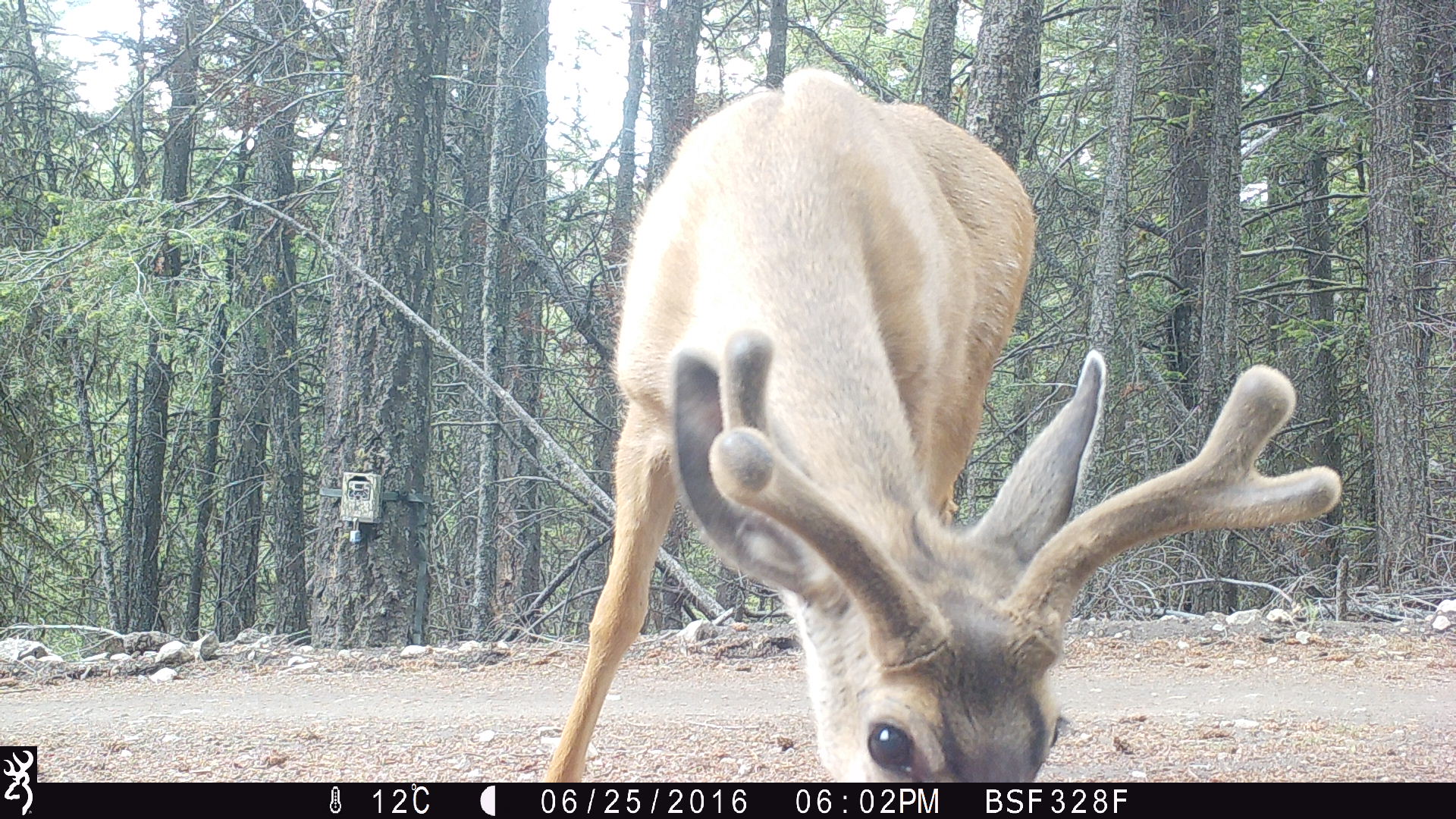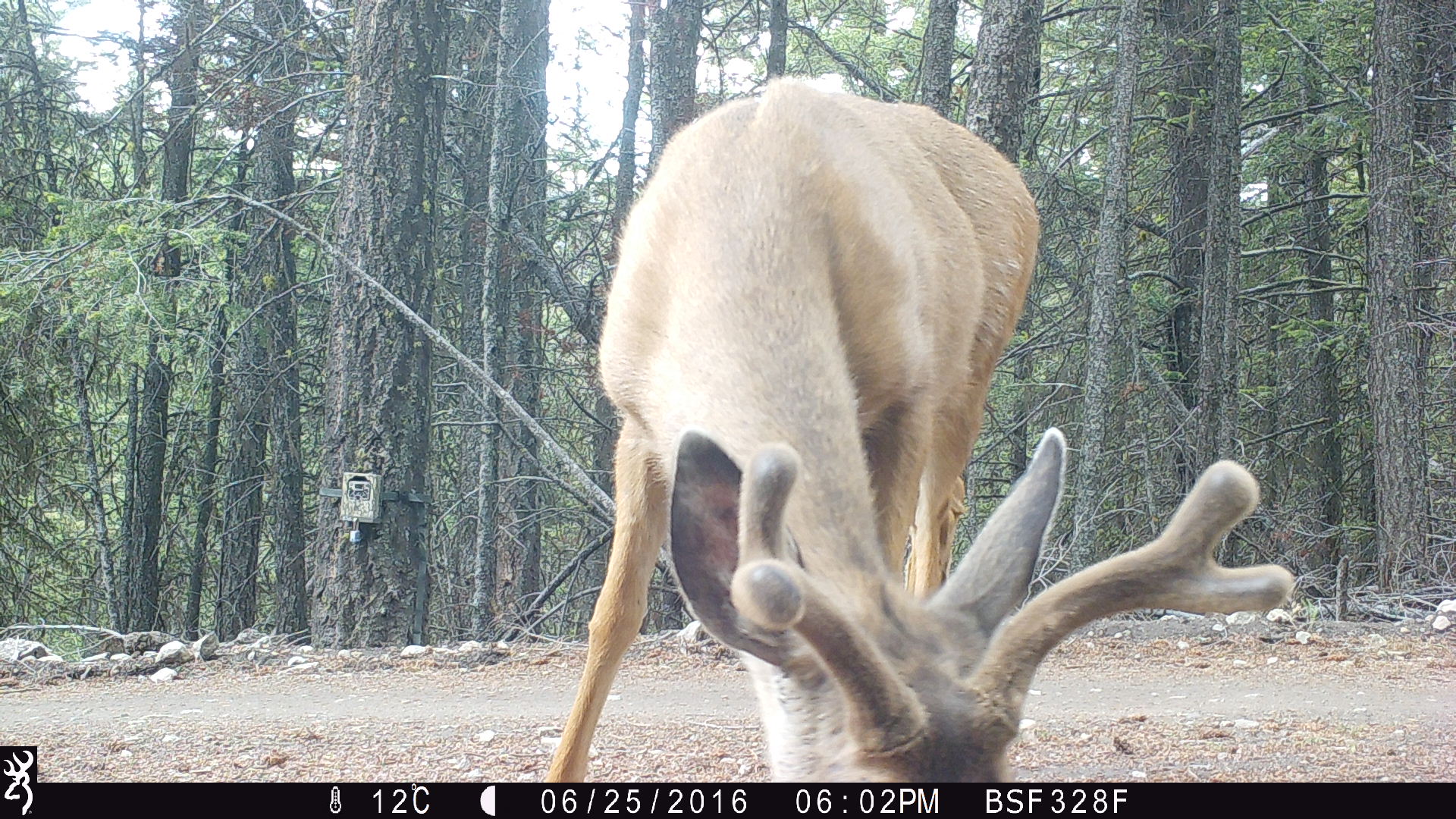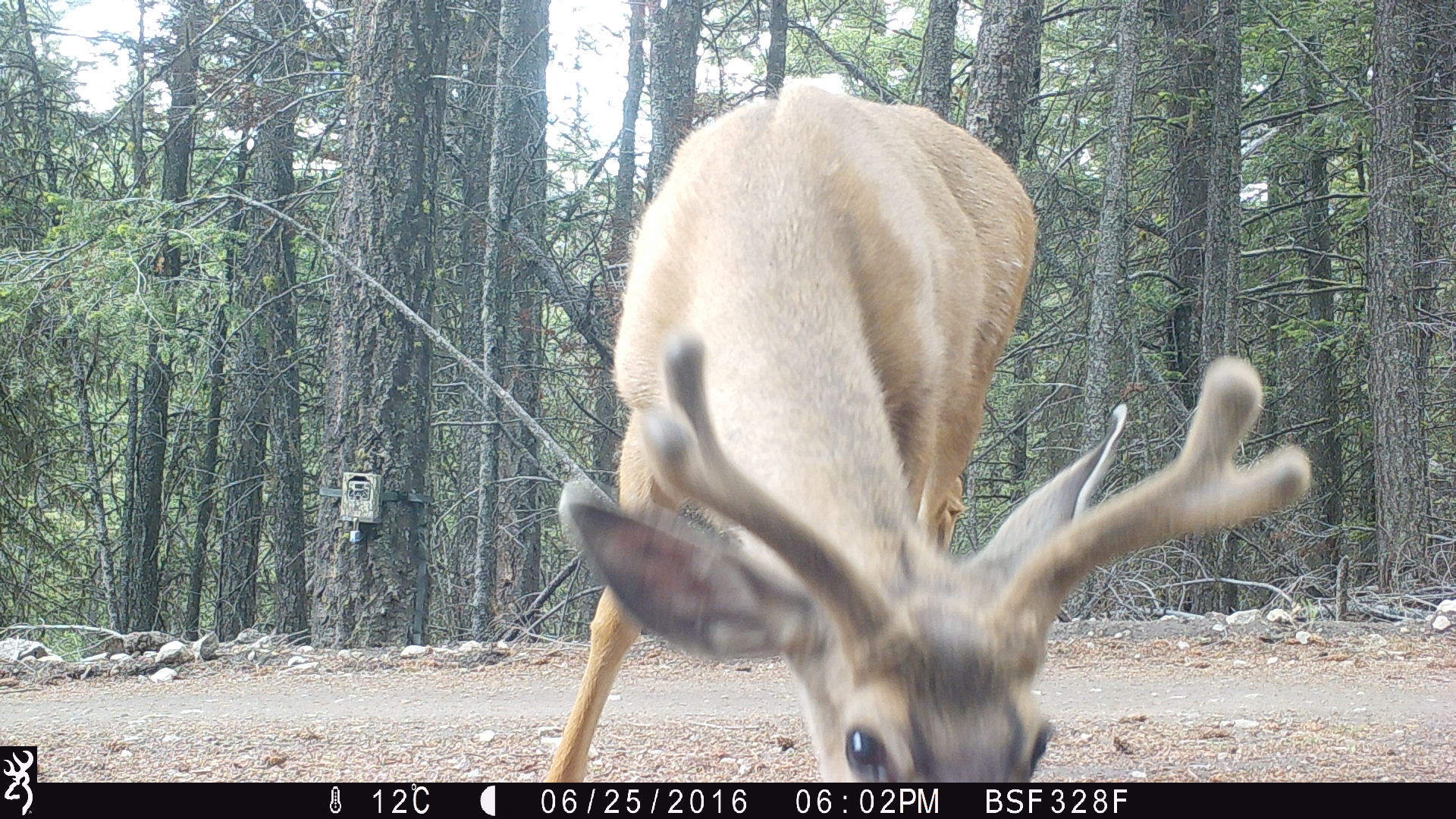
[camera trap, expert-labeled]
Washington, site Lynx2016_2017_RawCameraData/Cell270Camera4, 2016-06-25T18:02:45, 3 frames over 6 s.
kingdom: Animalia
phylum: Chordata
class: Mammalia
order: Artiodactyla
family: Cervidae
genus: Odocoileus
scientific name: Odocoileus hemionus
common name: mule deer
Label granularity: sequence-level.